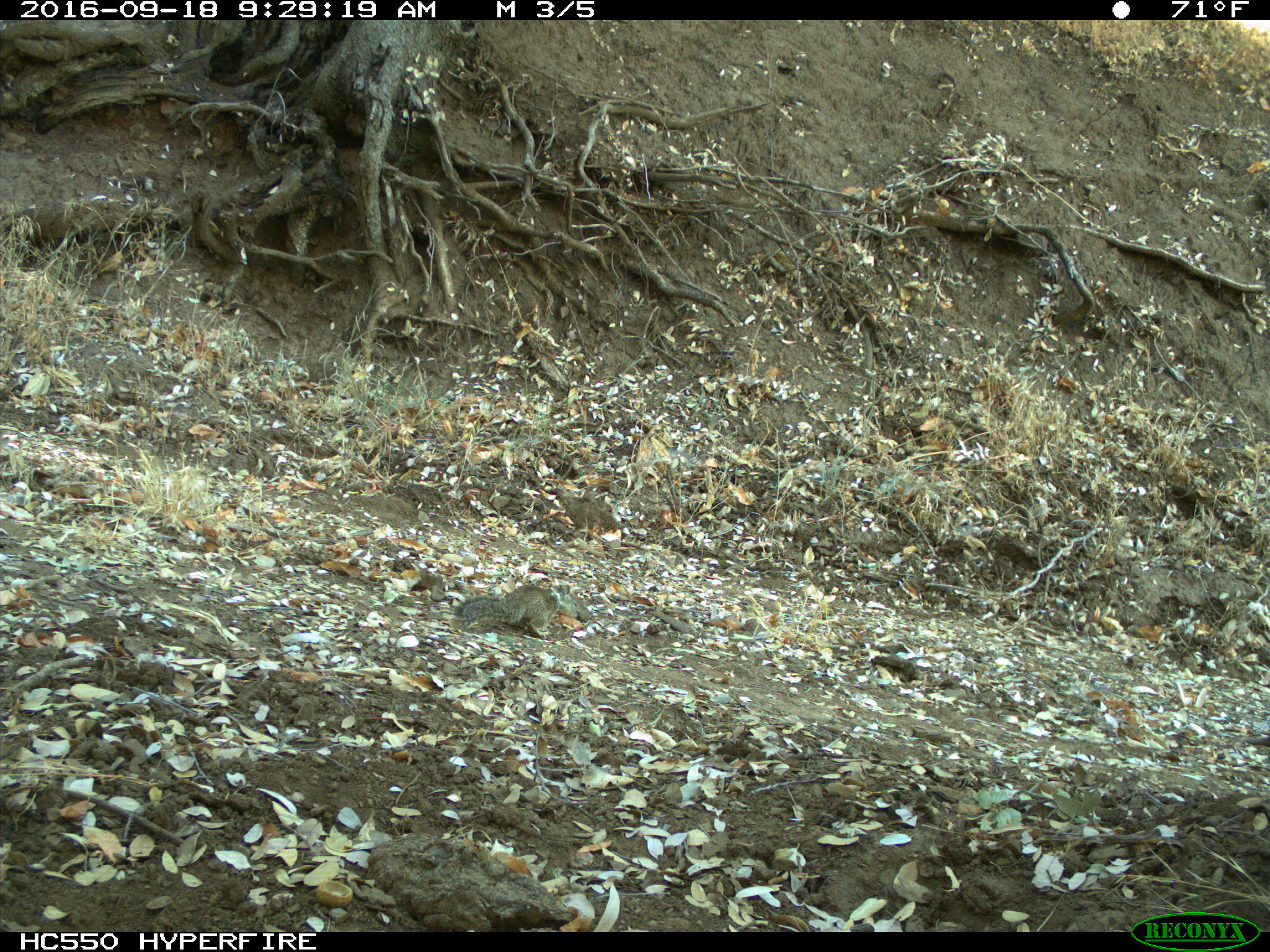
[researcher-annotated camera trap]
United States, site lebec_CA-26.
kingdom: Animalia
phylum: Chordata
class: Mammalia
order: Rodentia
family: Sciuridae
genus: Otospermophilus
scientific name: Otospermophilus beecheyi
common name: california ground squirrel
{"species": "Otospermophilus beecheyi (california ground squirrel)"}